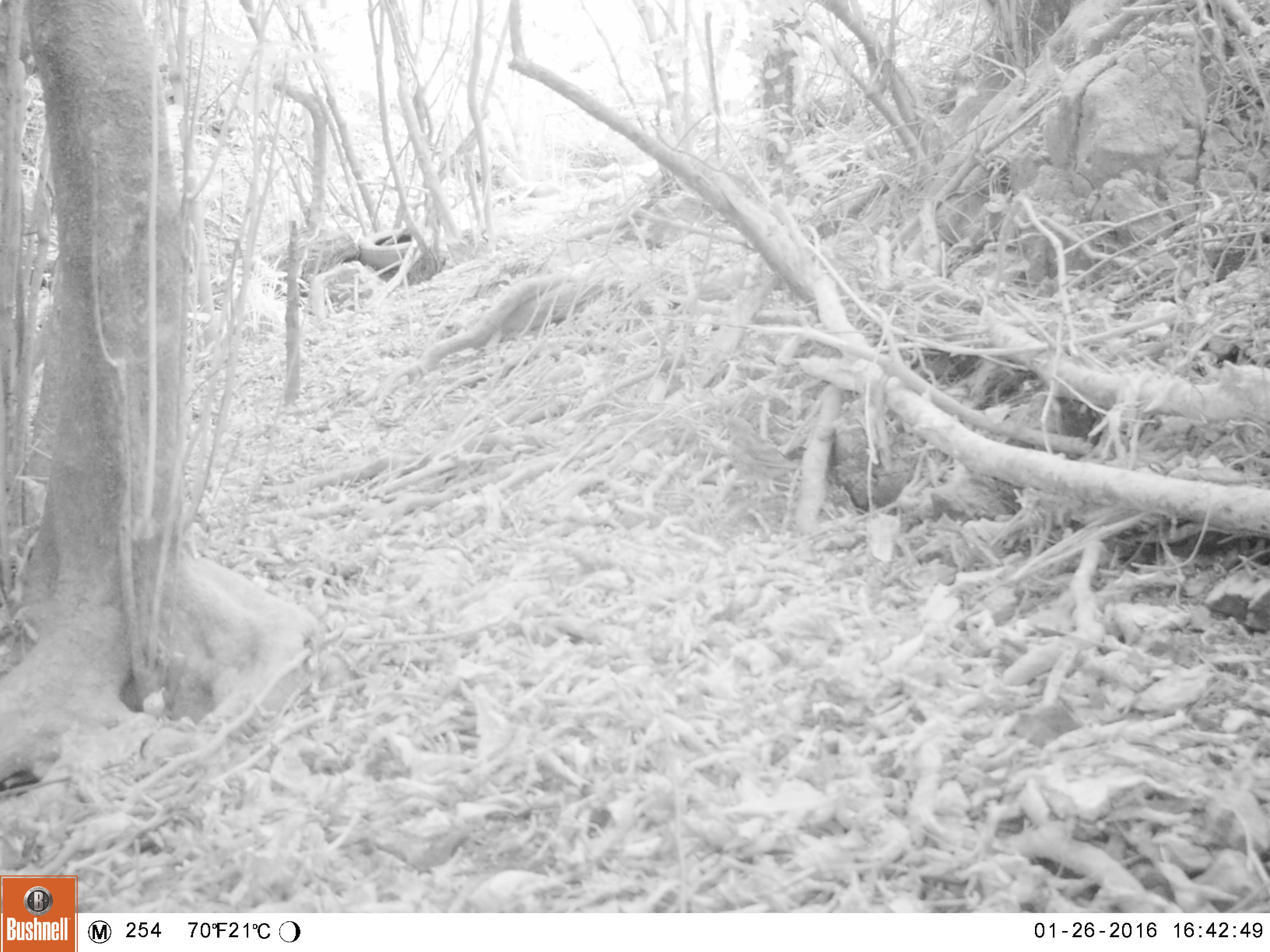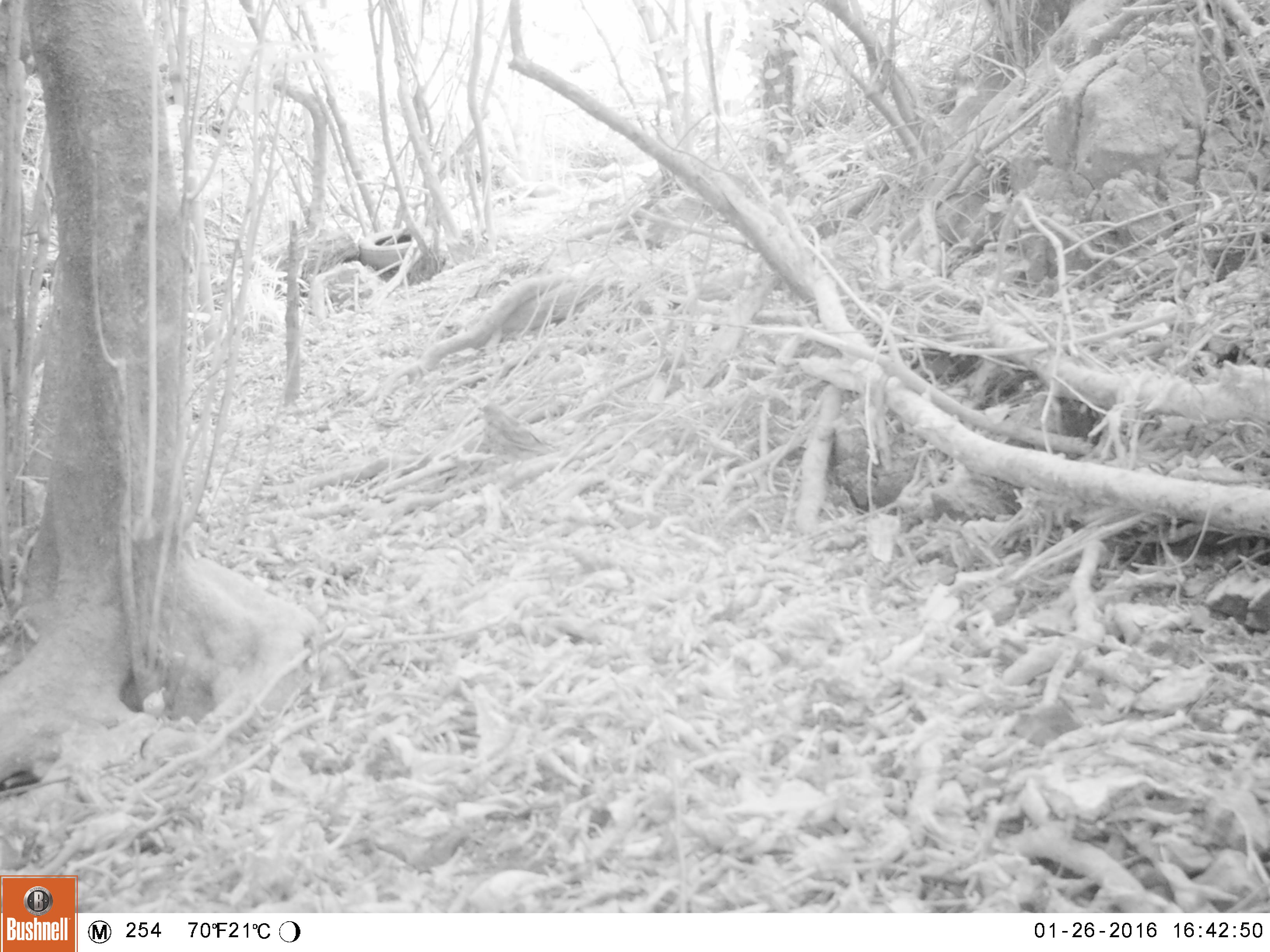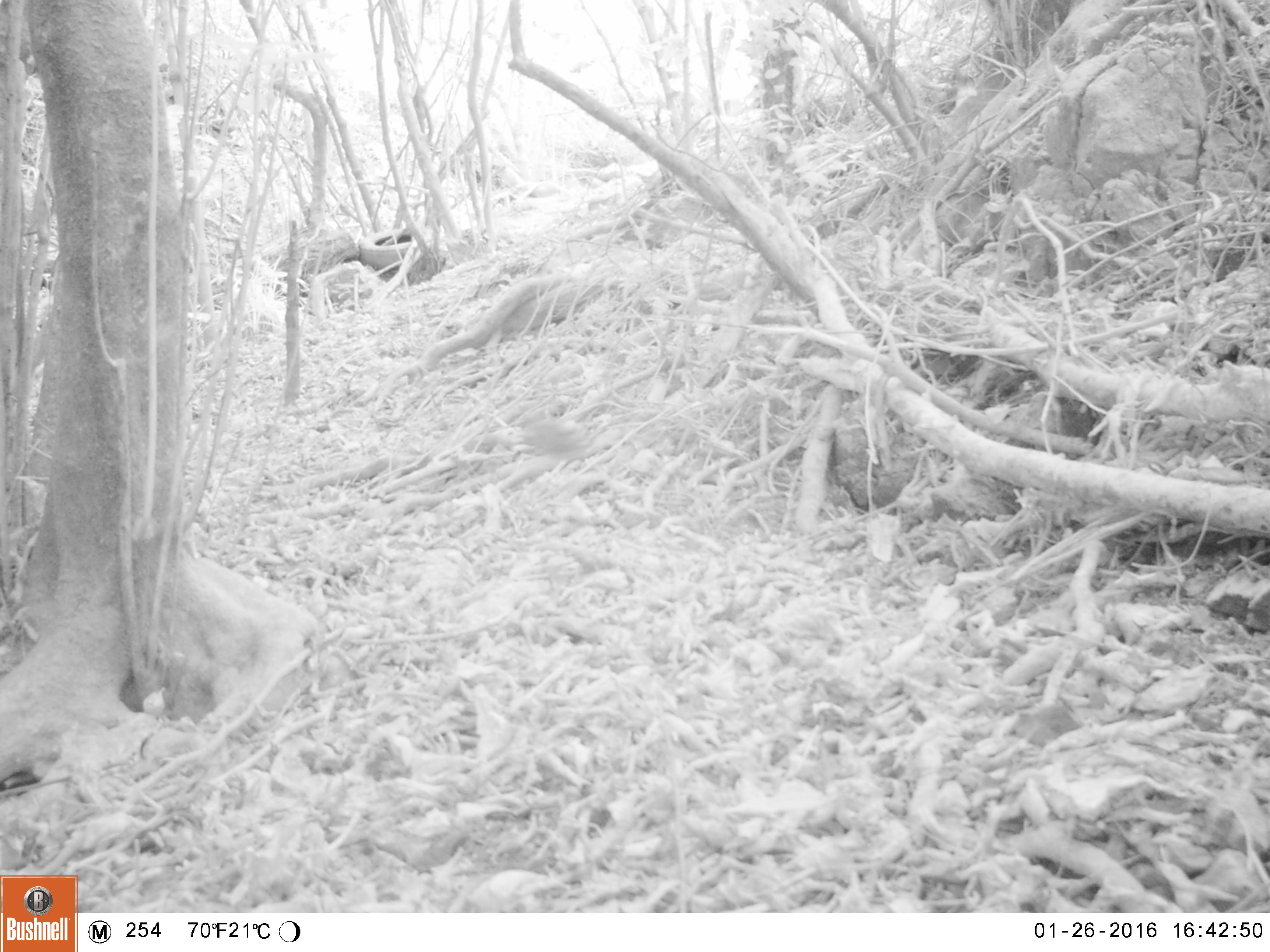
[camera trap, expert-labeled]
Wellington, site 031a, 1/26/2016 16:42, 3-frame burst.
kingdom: Animalia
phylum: Chordata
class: Aves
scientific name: Aves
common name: bird